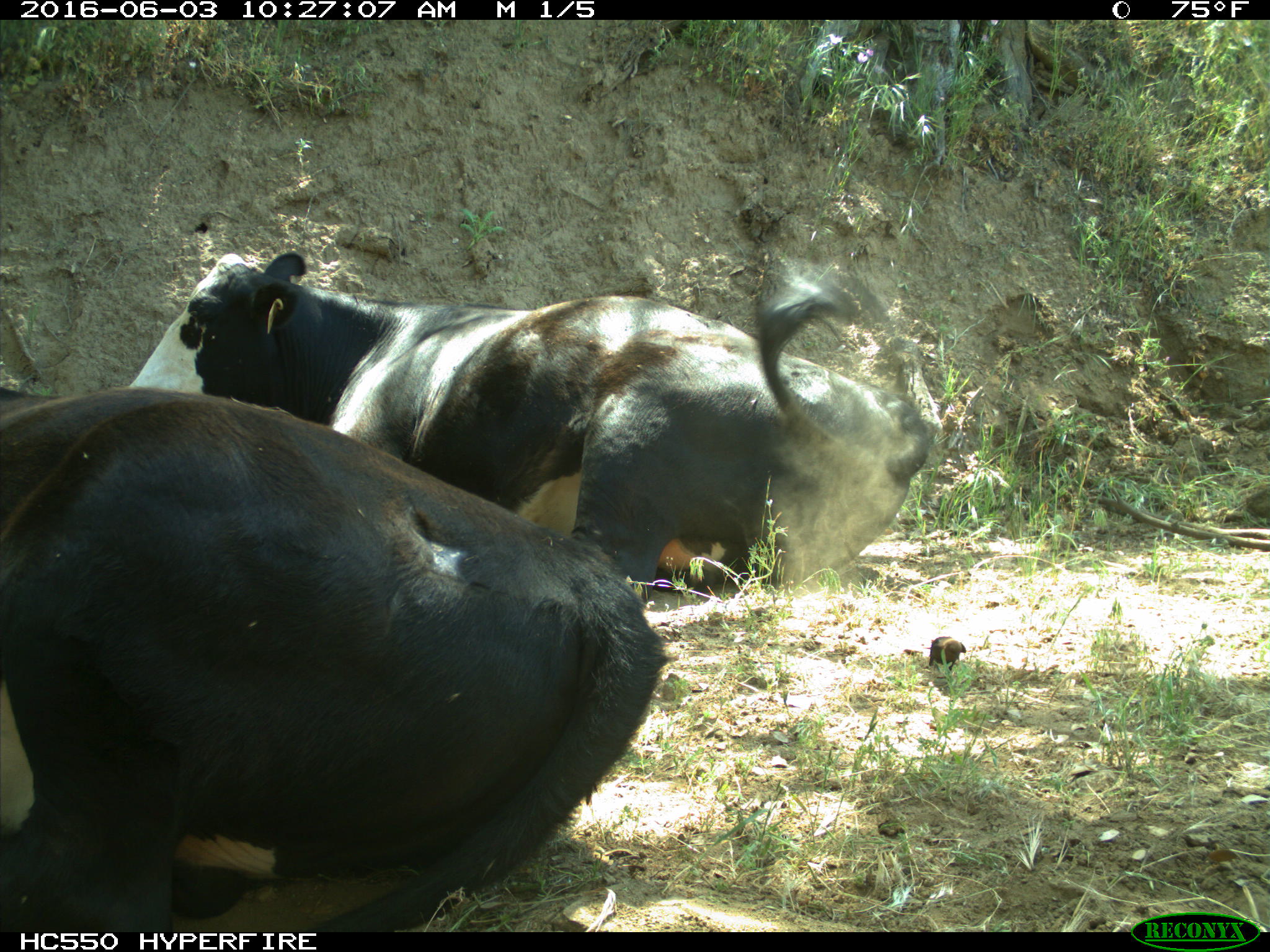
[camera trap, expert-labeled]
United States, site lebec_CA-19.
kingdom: Animalia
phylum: Chordata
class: Mammalia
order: Artiodactyla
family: Bovidae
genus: Bos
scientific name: Bos taurus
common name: domestic cow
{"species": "Bos taurus (domestic cow)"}